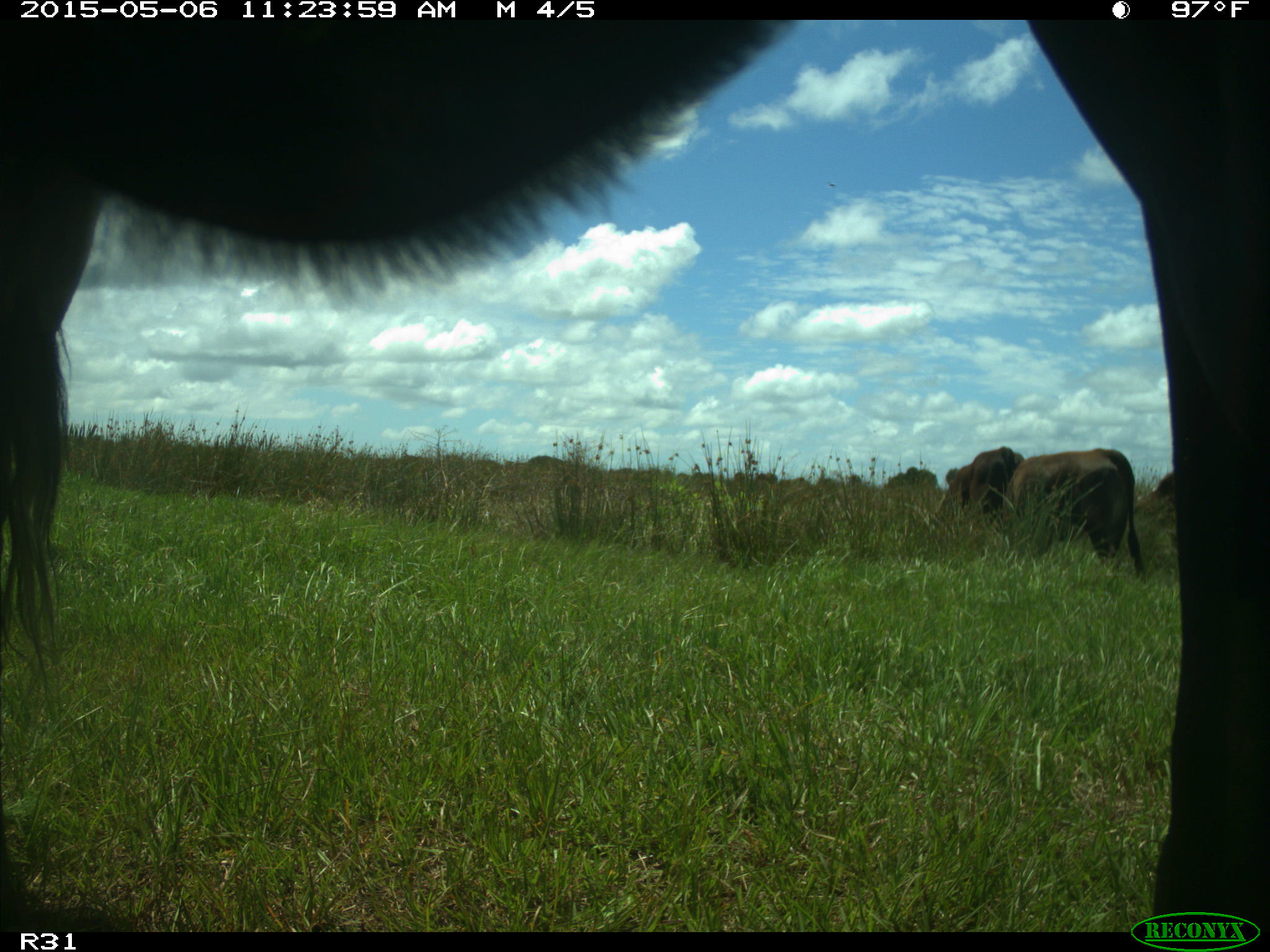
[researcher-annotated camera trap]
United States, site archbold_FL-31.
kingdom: Animalia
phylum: Chordata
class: Mammalia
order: Artiodactyla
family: Bovidae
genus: Bos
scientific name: Bos taurus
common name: domestic cow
Bos taurus (domestic cow).